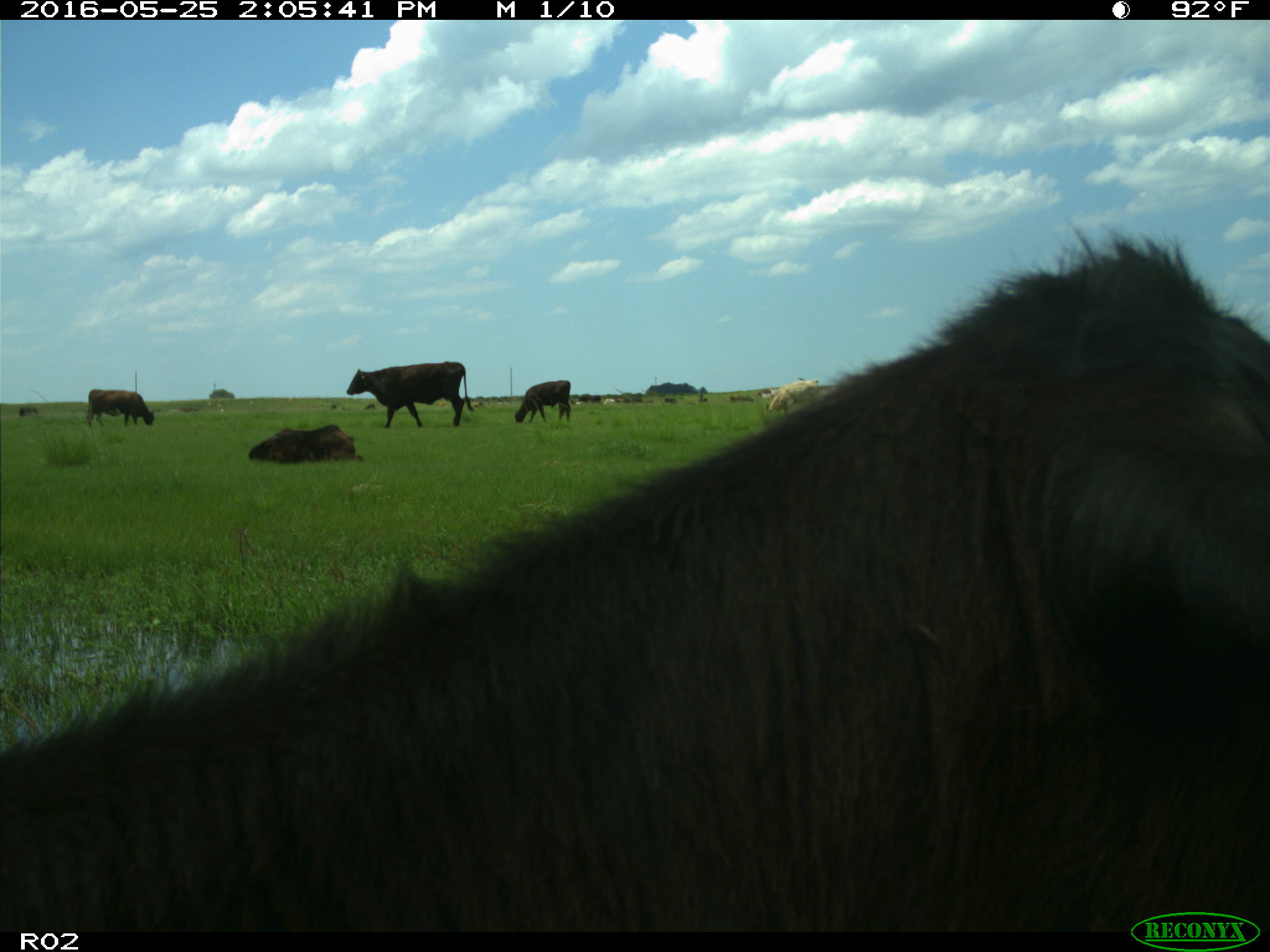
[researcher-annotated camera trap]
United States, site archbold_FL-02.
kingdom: Animalia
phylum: Chordata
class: Mammalia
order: Artiodactyla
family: Bovidae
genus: Bos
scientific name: Bos taurus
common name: domestic cow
Bos taurus (domestic cow).